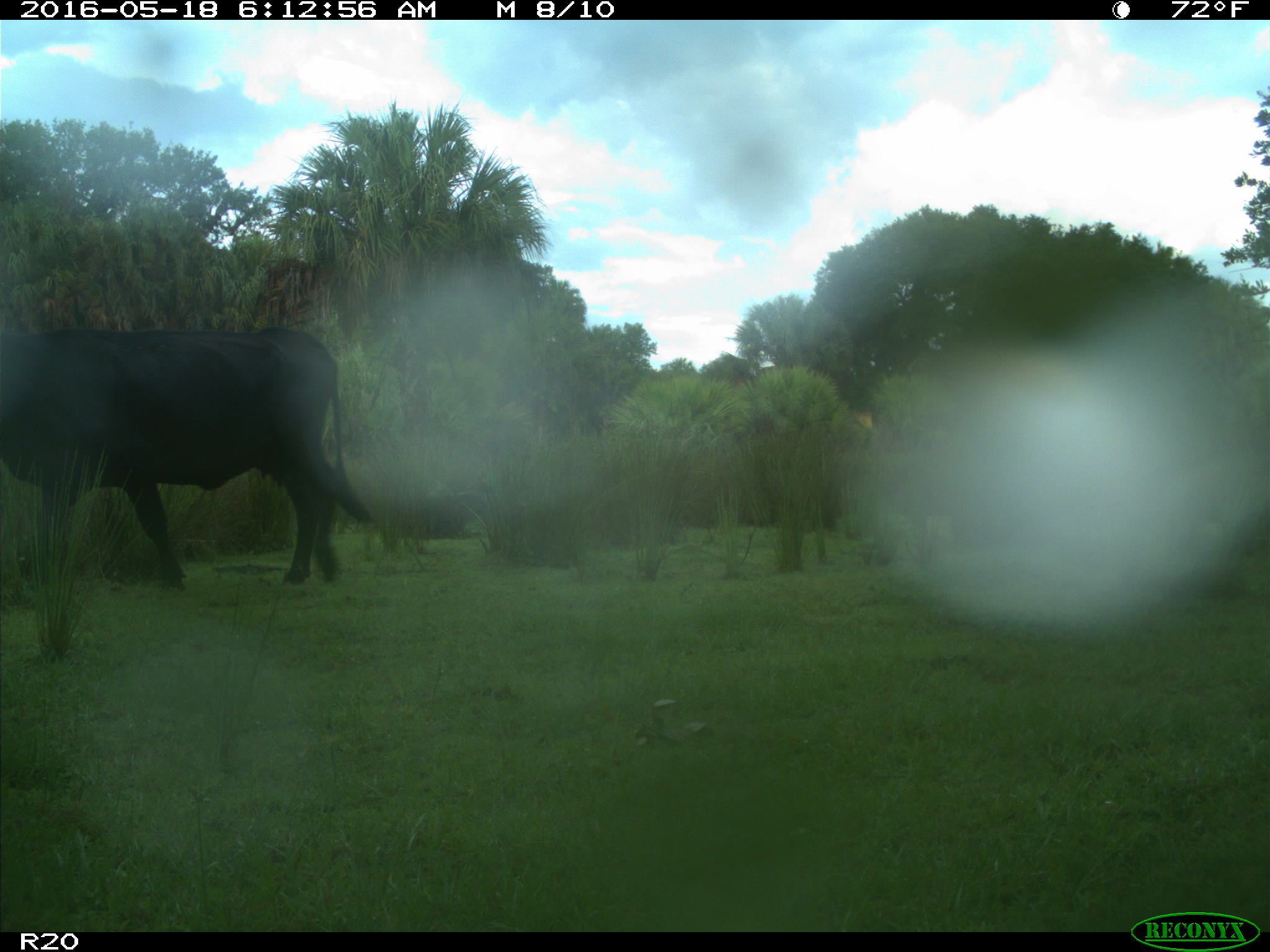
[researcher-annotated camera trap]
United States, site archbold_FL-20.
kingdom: Animalia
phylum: Chordata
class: Mammalia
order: Artiodactyla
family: Bovidae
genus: Bos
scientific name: Bos taurus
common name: domestic cow